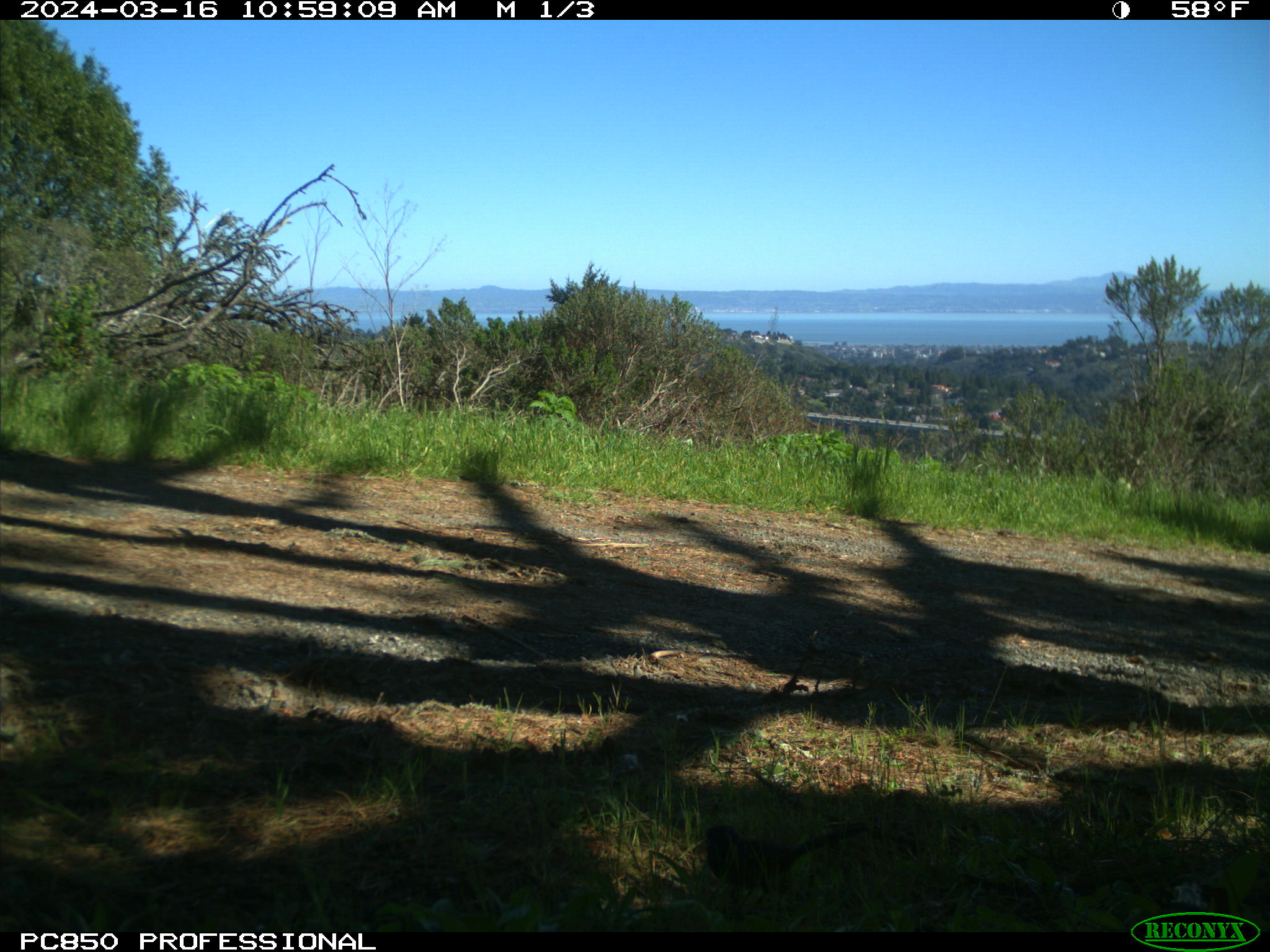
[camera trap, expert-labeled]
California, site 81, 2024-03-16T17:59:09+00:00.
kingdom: Animalia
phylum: Chordata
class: Aves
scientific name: Aves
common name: bird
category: unknown bird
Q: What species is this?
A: Unknown bird (bird) (Aves).